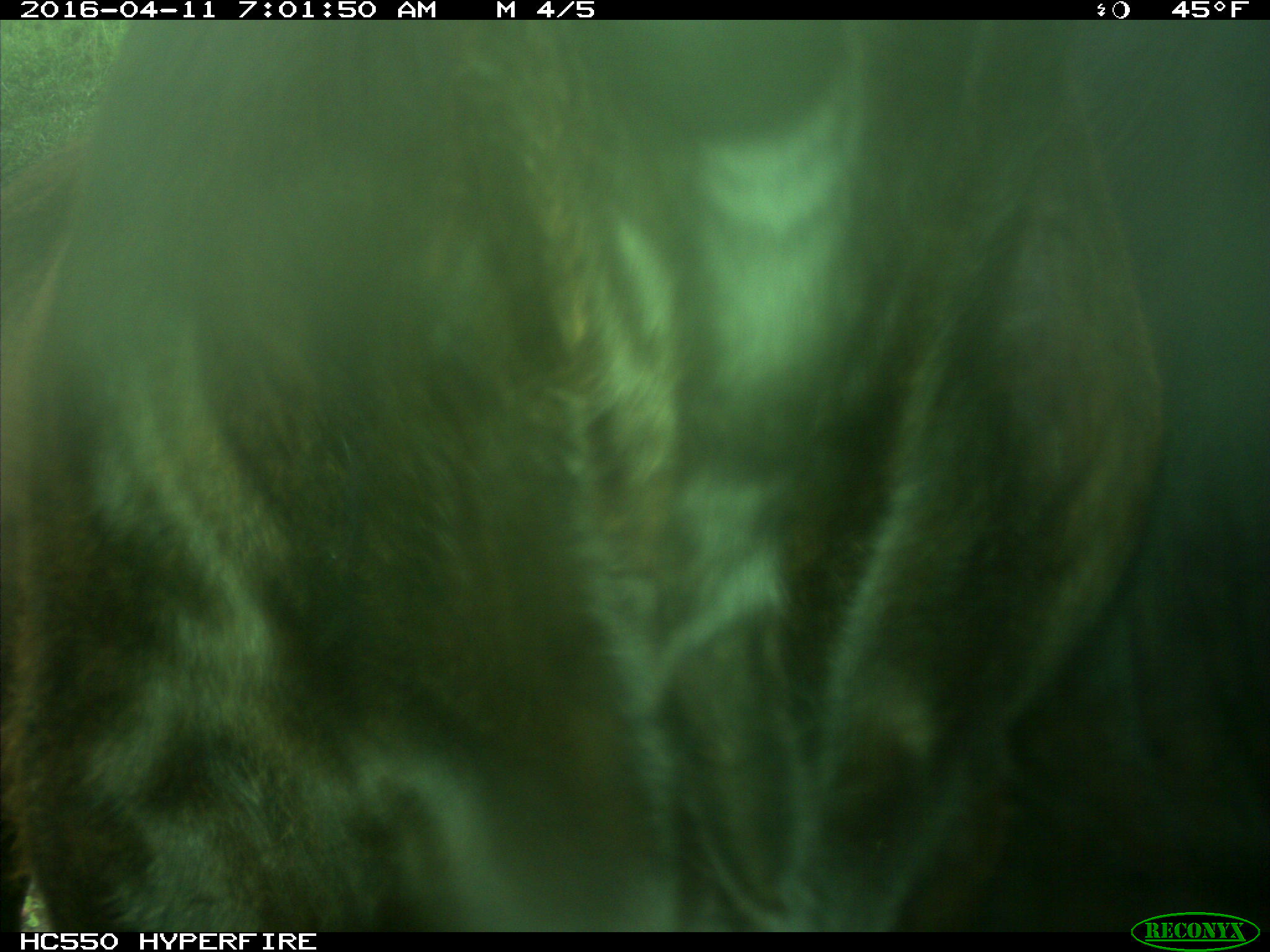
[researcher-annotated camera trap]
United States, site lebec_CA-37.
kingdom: Animalia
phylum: Chordata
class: Mammalia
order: Artiodactyla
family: Bovidae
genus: Bos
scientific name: Bos taurus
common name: domestic cow